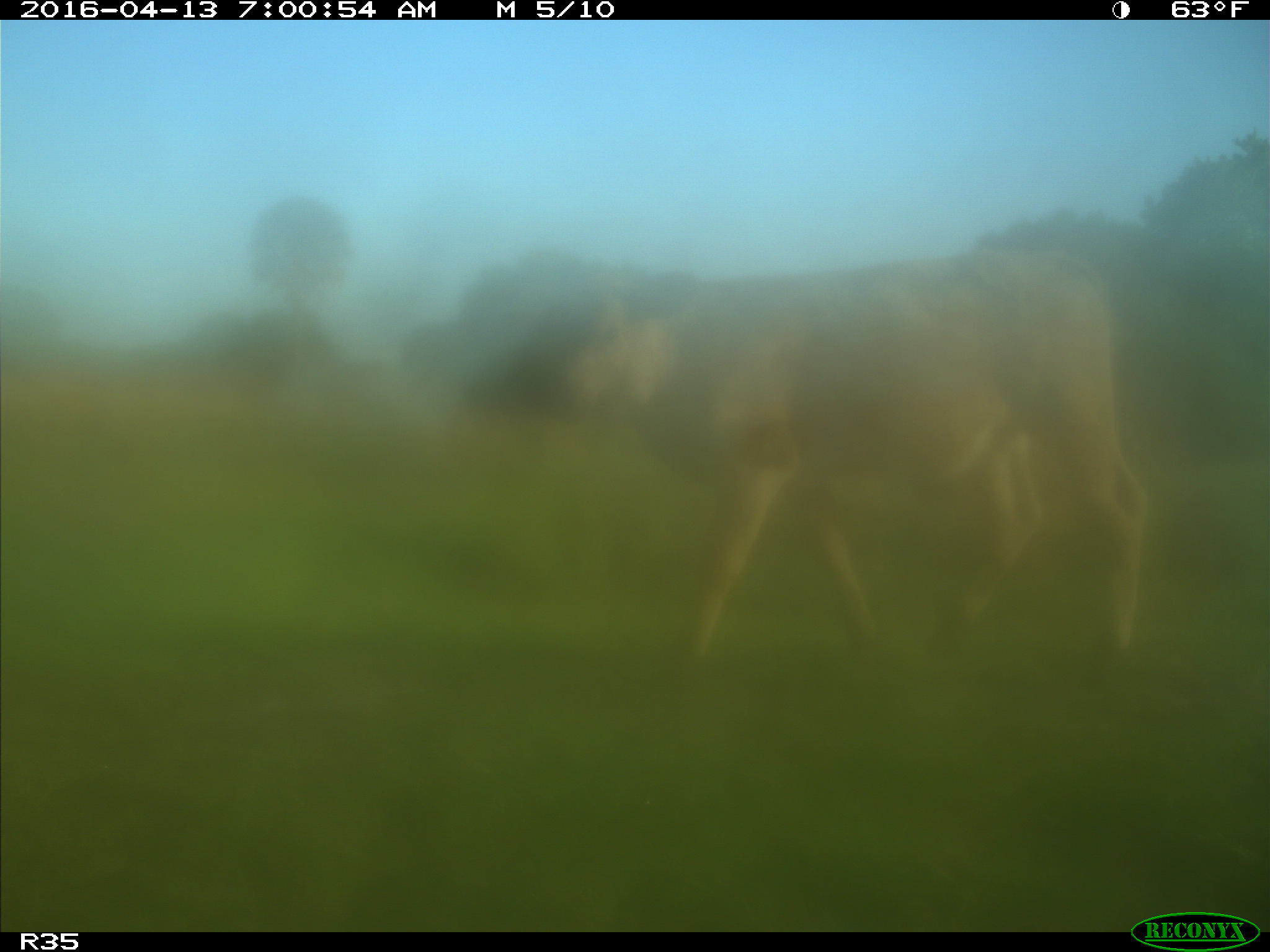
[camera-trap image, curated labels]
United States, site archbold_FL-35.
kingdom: Animalia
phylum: Chordata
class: Mammalia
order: Artiodactyla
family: Bovidae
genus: Bos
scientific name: Bos taurus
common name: domestic cow